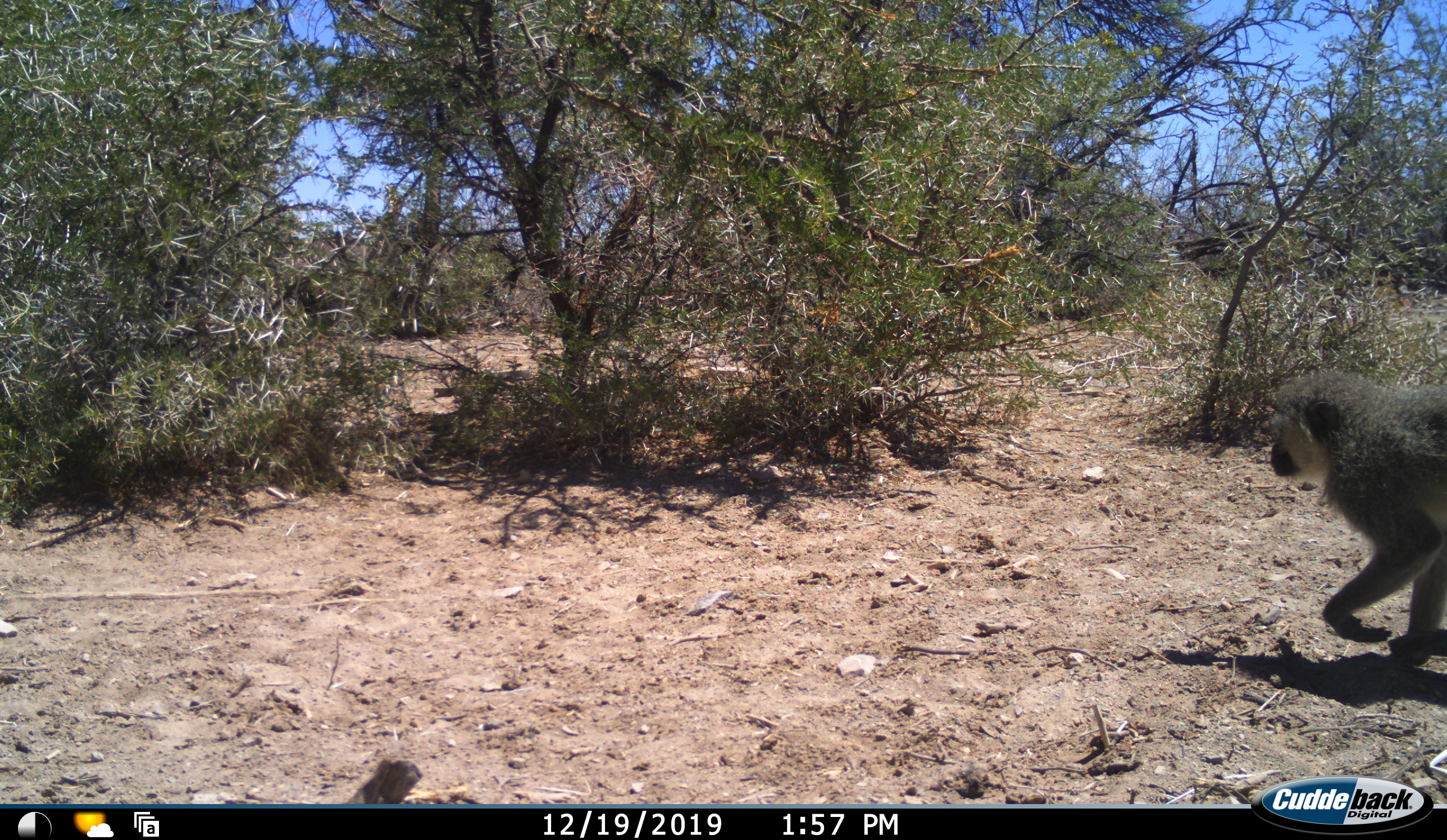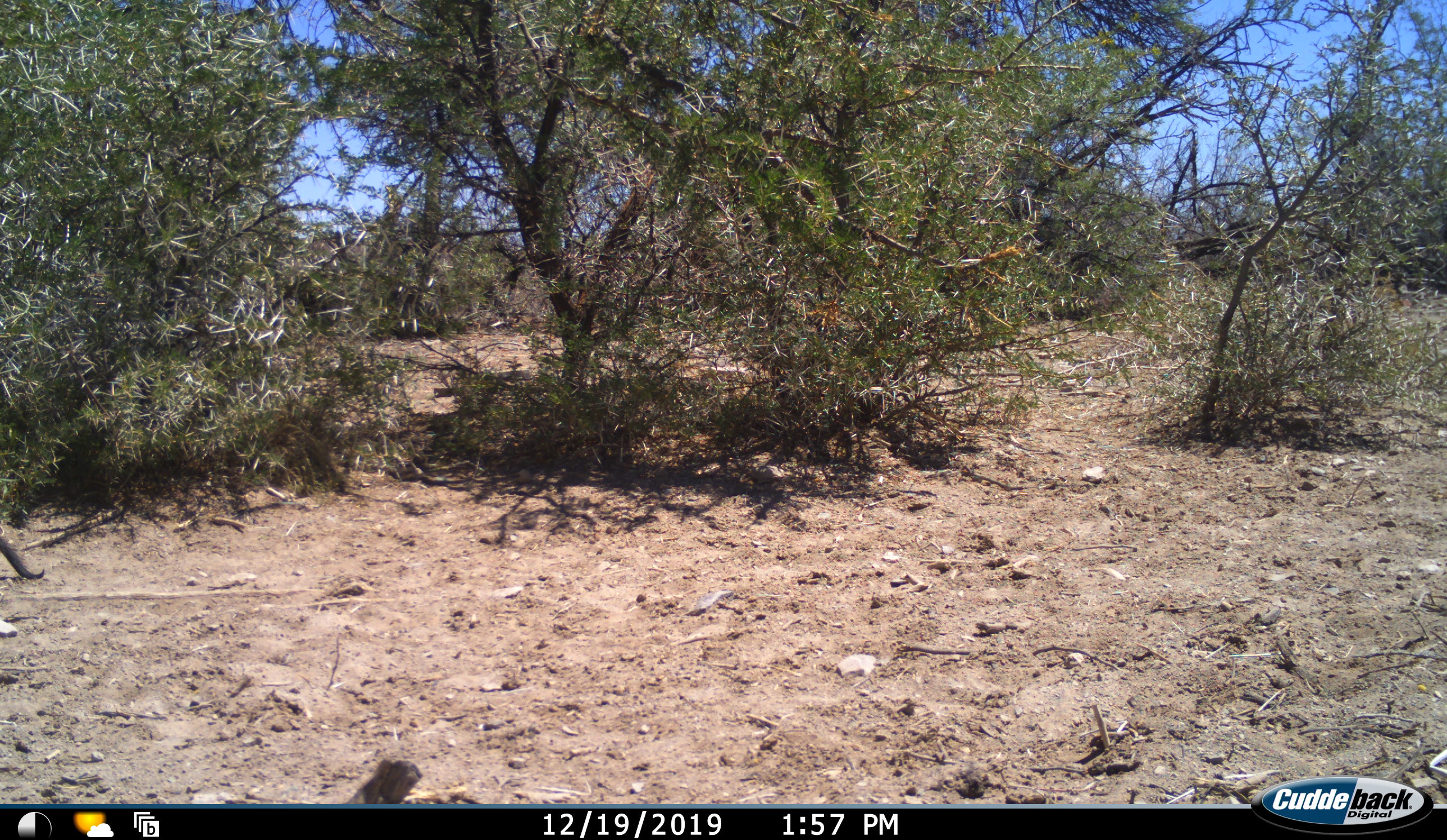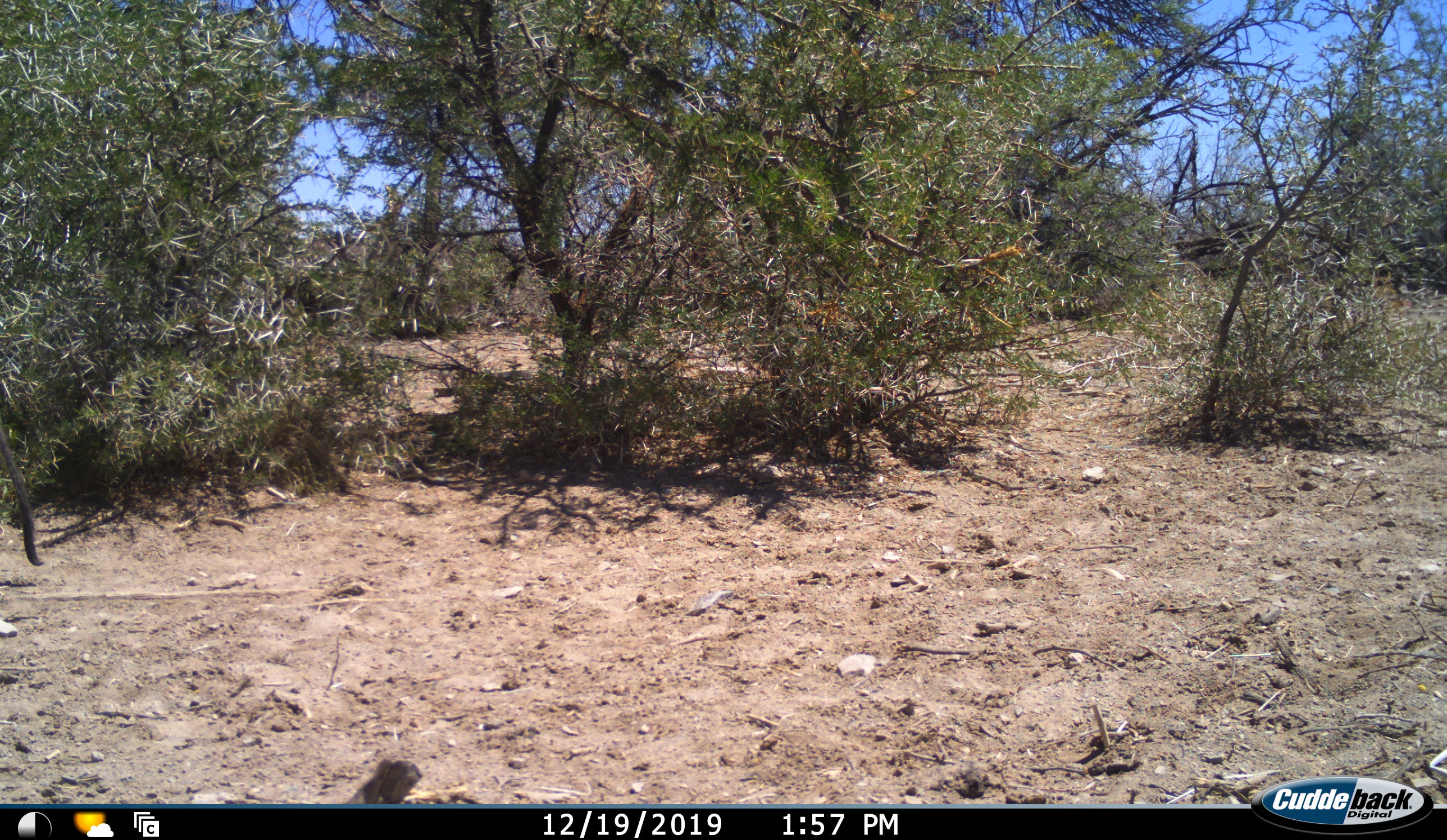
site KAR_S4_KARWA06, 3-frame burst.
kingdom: Animalia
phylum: Chordata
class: Mammalia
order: Primates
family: Cercopithecidae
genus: Chlorocebus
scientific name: Chlorocebus pygerythrus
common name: vervet monkey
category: monkeyvervet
Monkeyvervet (vervet monkey) (Chlorocebus pygerythrus), count 1. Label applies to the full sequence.